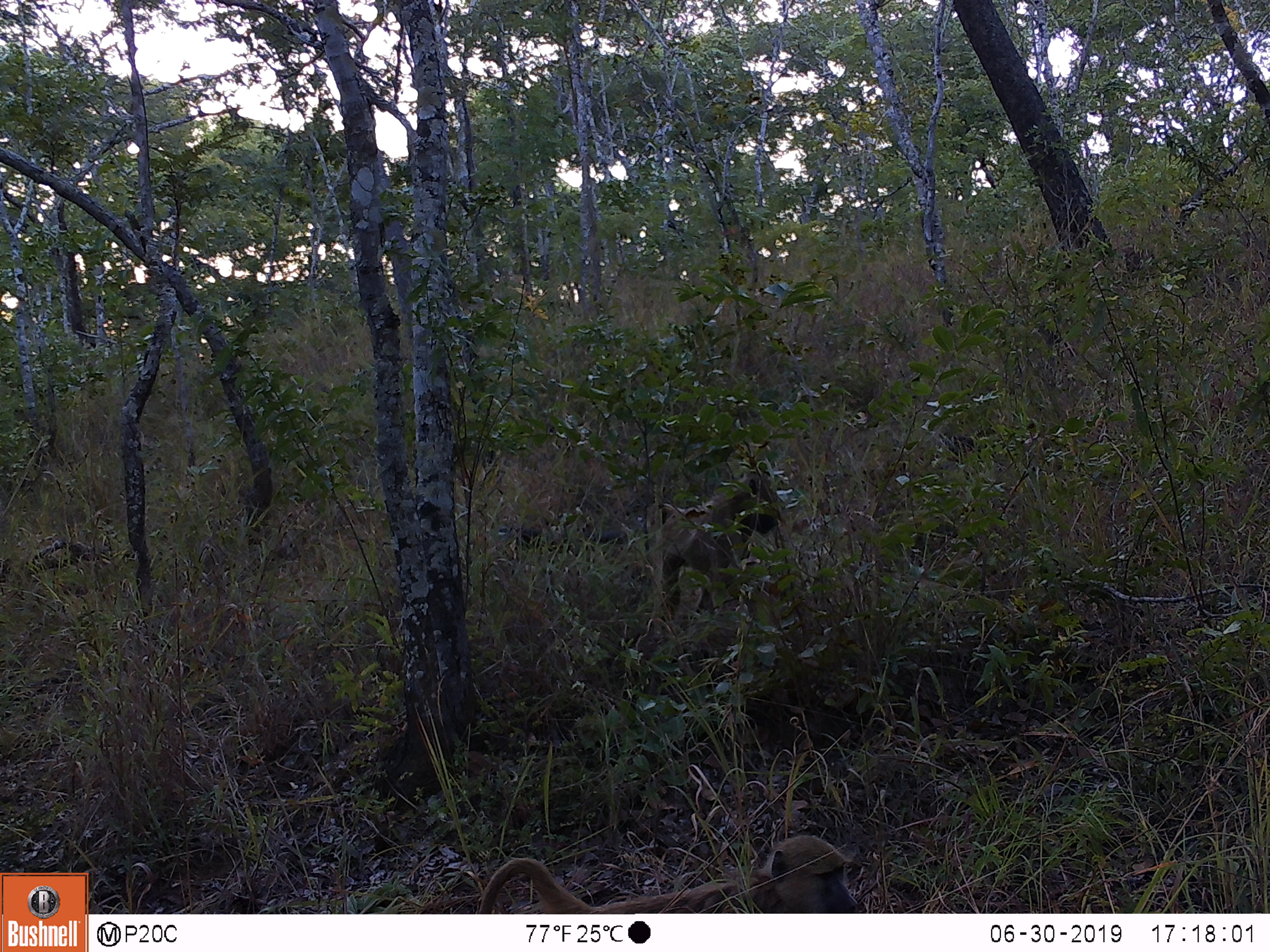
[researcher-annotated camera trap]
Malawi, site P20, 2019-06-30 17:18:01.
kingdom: Animalia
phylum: Chordata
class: Mammalia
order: Primates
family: Cercopithecidae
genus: Papio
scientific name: Papio cynocephalus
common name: yellow baboon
Yellow baboon (Papio cynocephalus), count 2.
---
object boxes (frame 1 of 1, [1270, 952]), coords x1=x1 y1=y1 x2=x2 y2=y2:
yellow baboon: x1=464 y1=828 x2=872 y2=912; x1=646 y1=469 x2=781 y2=626